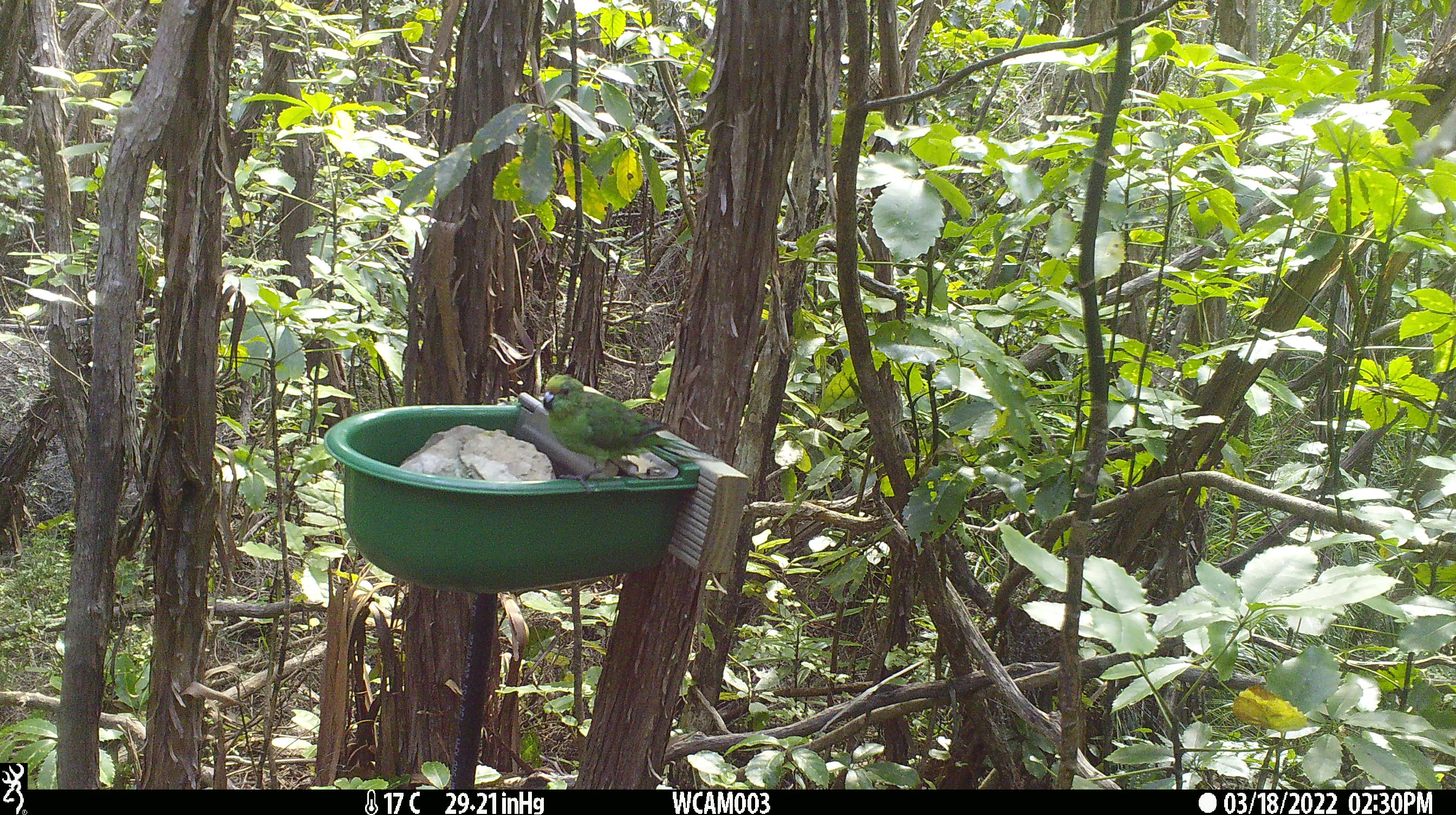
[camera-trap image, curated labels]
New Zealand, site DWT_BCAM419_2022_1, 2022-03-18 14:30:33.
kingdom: Animalia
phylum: Chordata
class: Aves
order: Psittaciformes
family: Psittaculidae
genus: Cyanoramphus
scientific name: Cyanoramphus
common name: parakeet